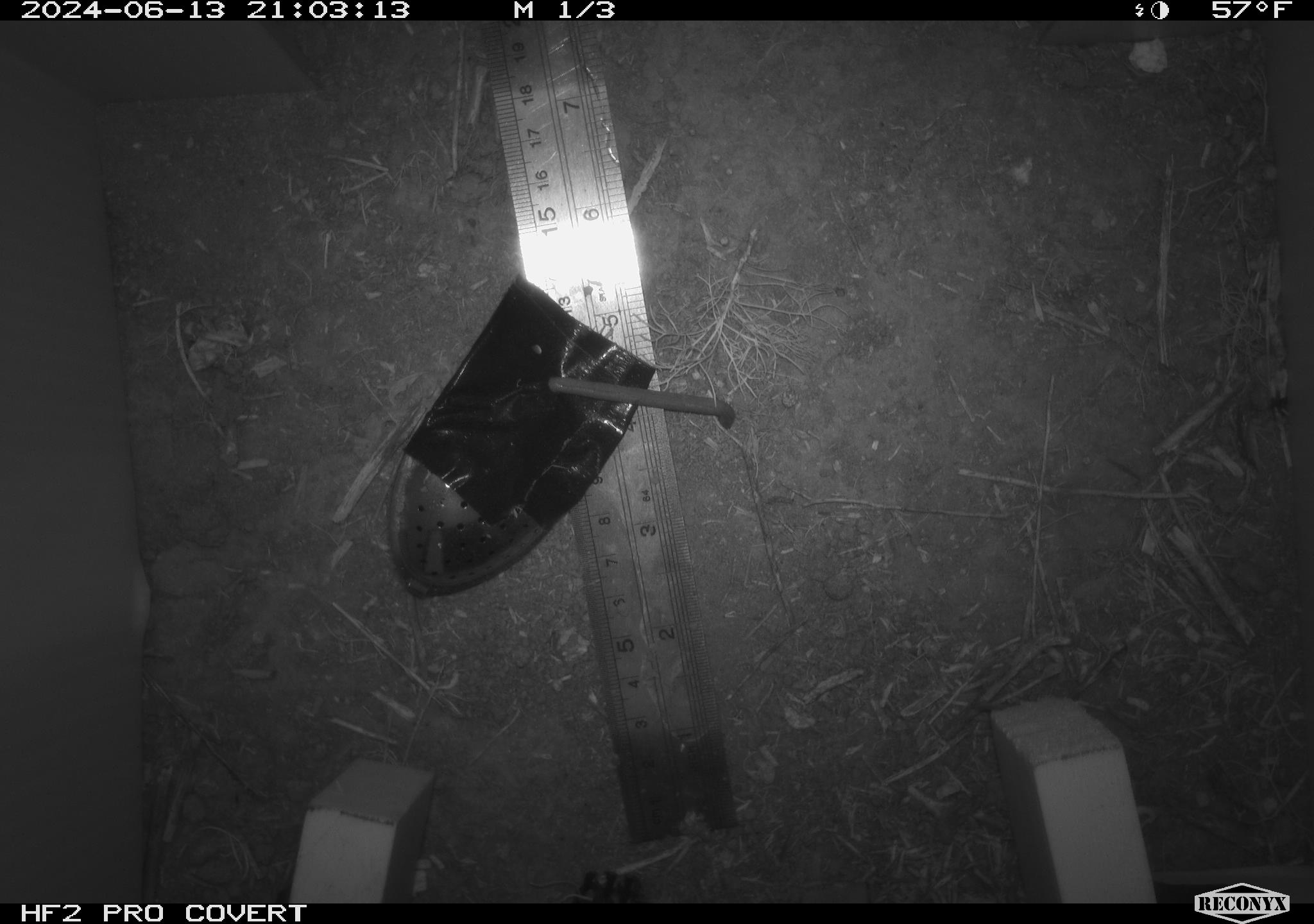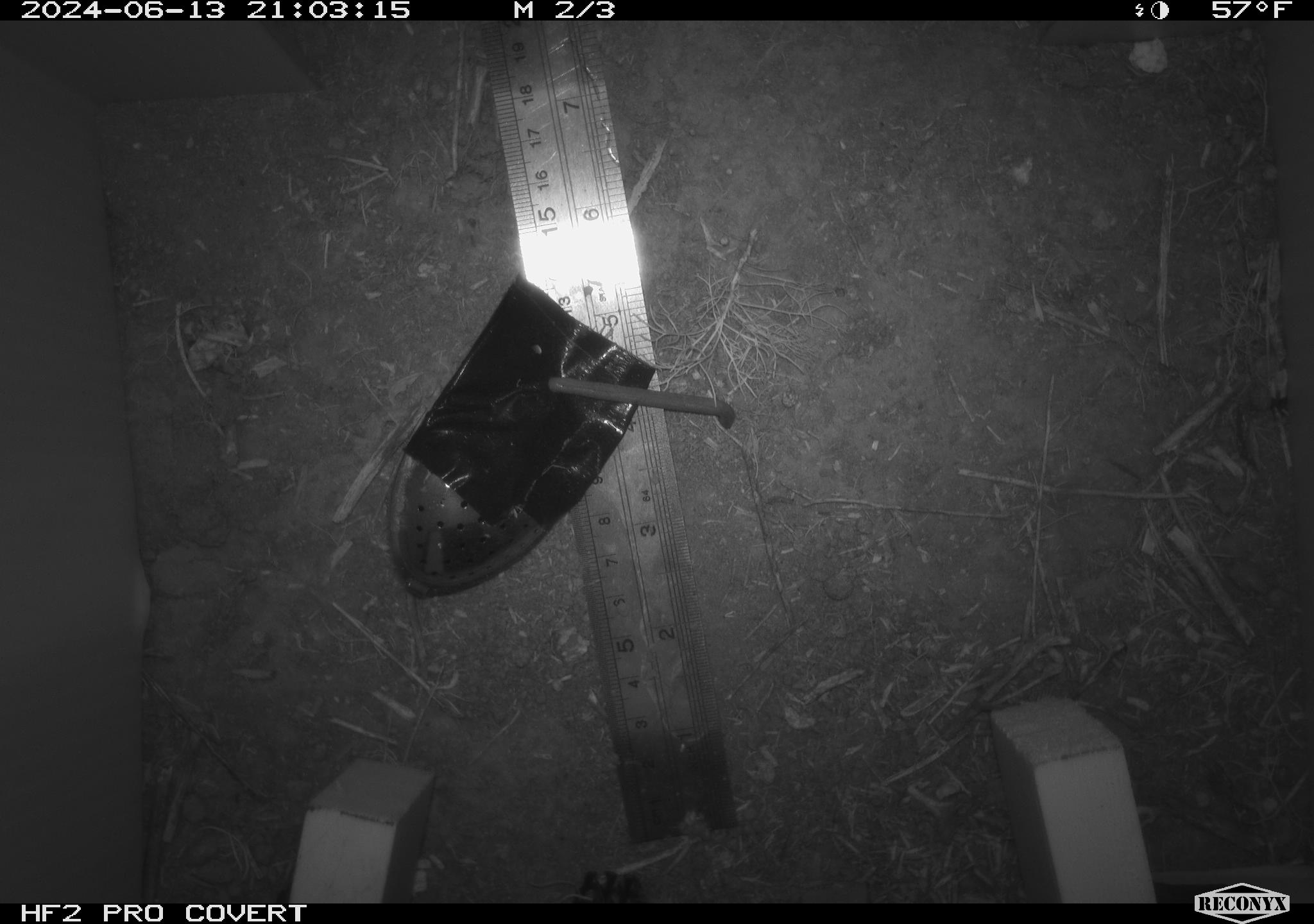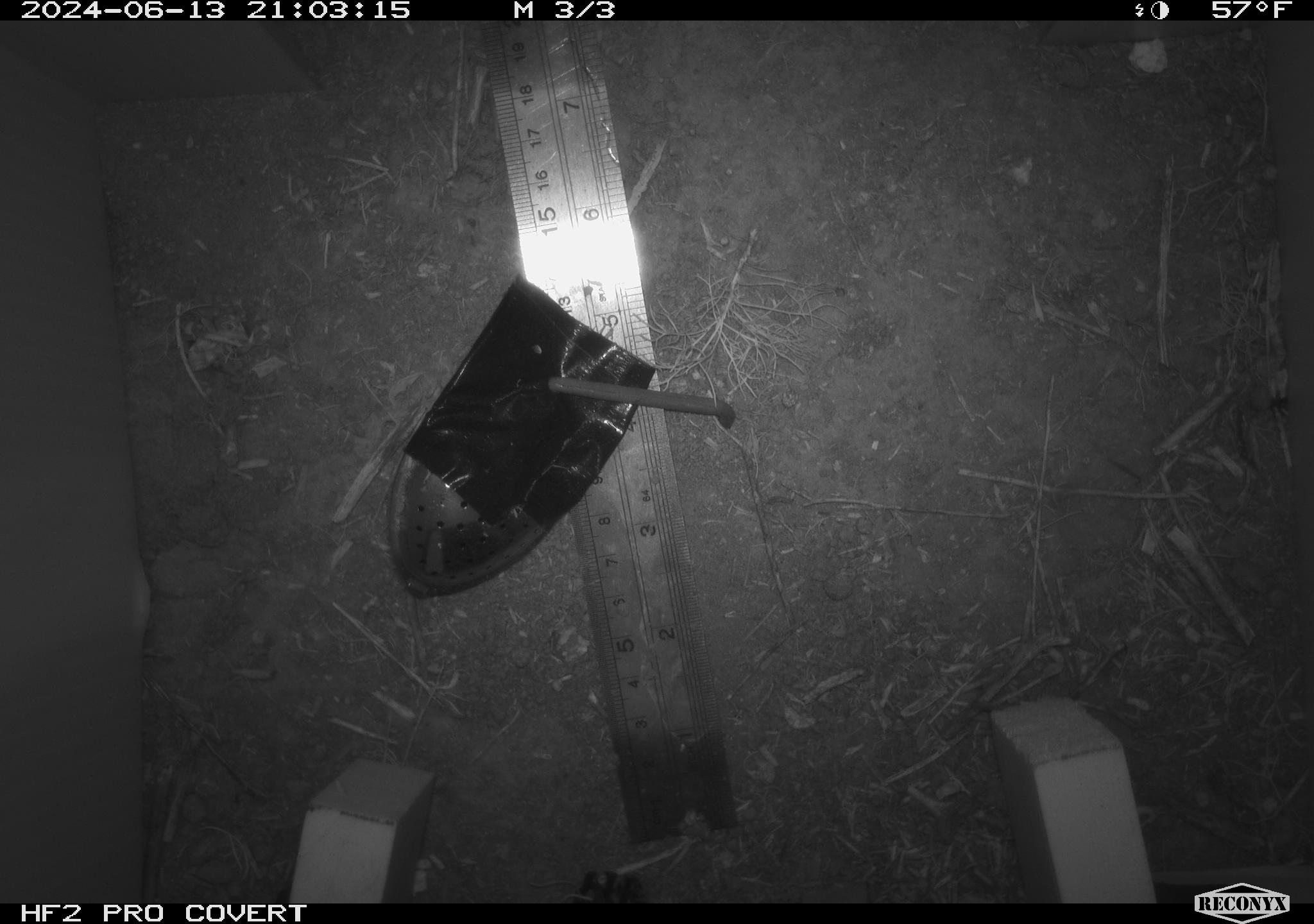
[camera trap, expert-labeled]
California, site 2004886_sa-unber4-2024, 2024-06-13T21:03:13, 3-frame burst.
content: unidentified animal